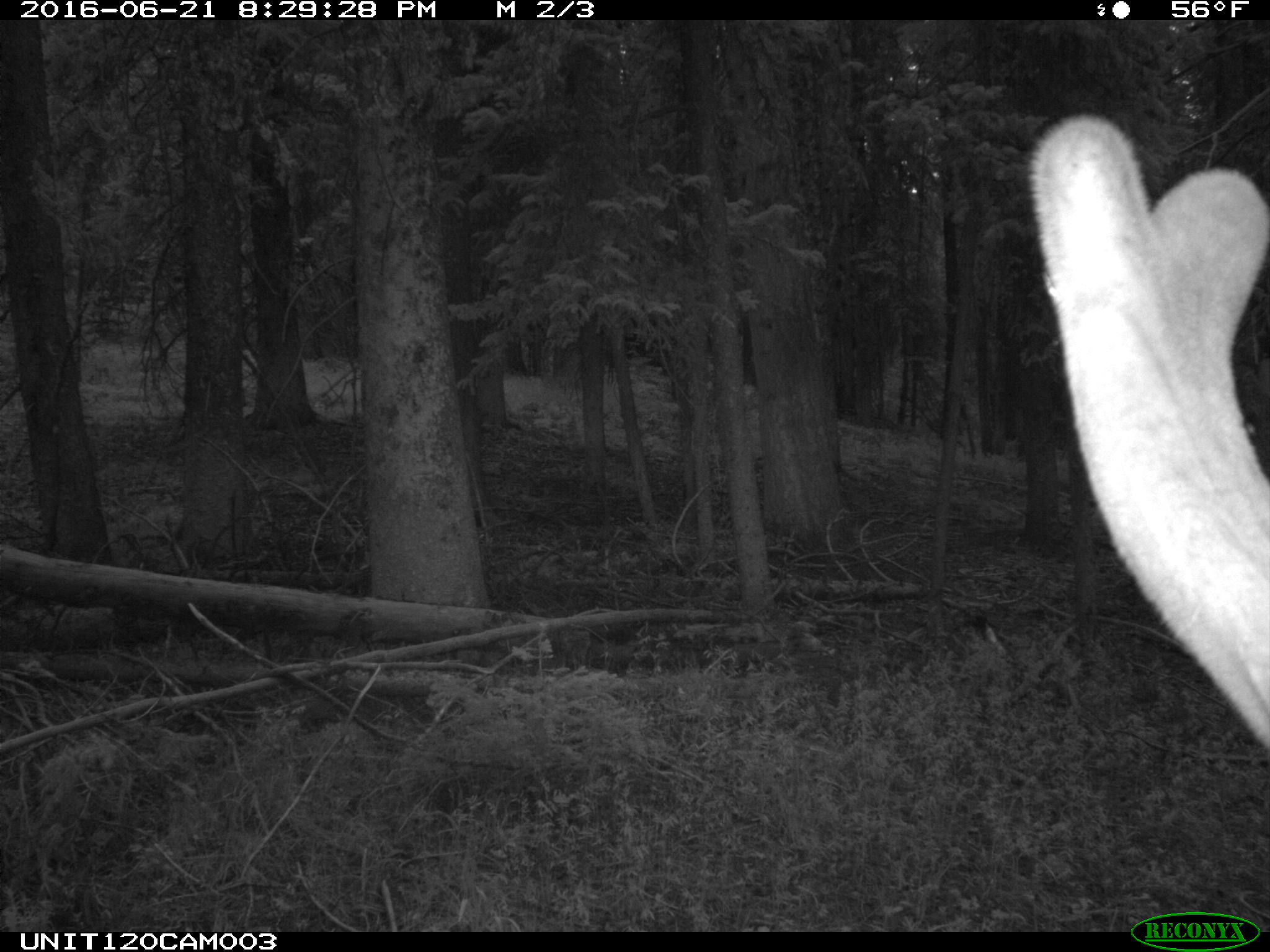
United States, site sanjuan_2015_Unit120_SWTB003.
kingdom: Animalia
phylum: Chordata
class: Mammalia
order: Artiodactyla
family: Cervidae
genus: Cervus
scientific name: Cervus elaphus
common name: red deer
Cervus elaphus (red deer).